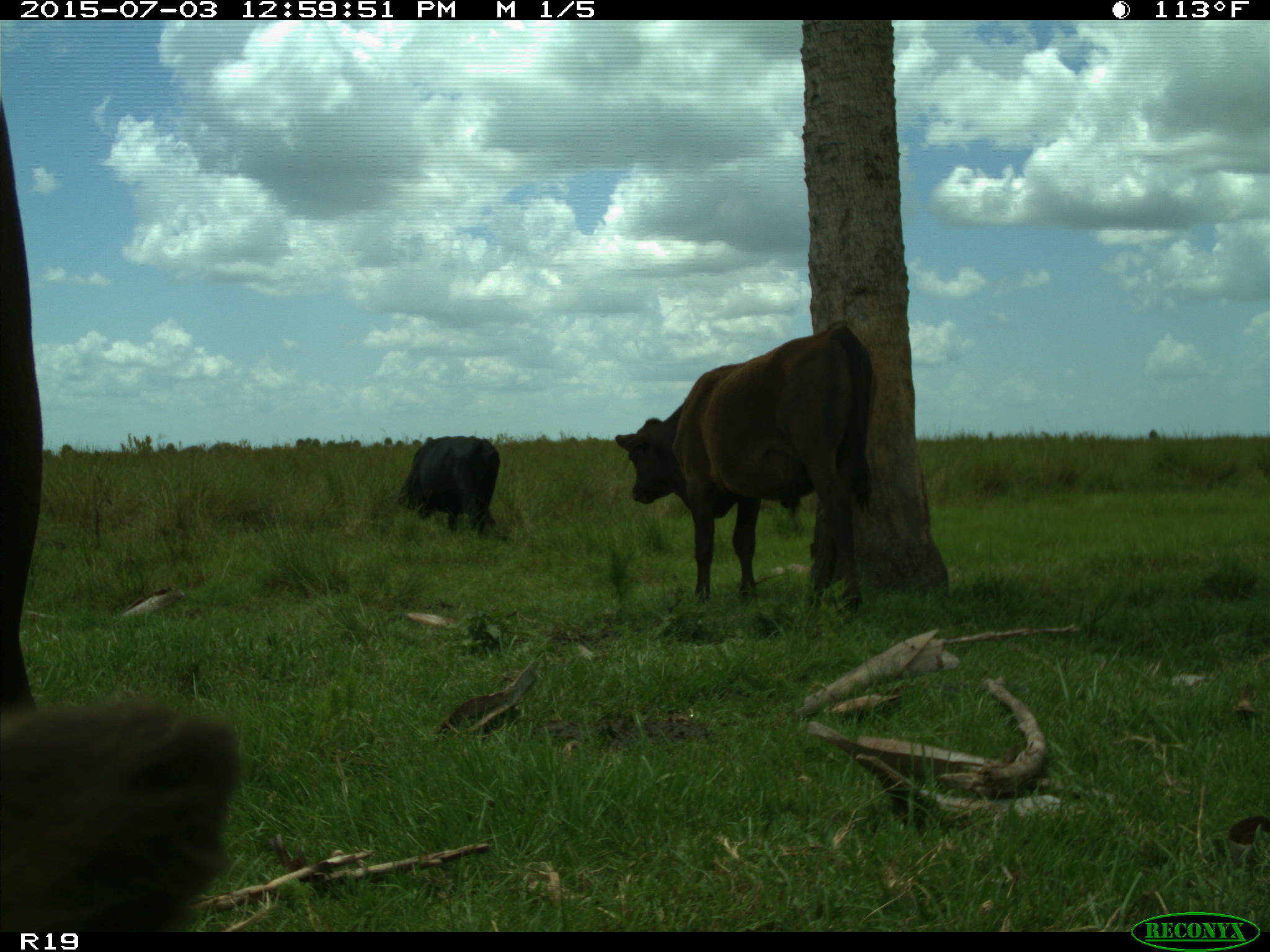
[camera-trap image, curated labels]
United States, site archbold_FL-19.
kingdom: Animalia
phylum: Chordata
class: Mammalia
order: Artiodactyla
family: Bovidae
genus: Bos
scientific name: Bos taurus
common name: domestic cow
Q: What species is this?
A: Bos taurus (domestic cow).